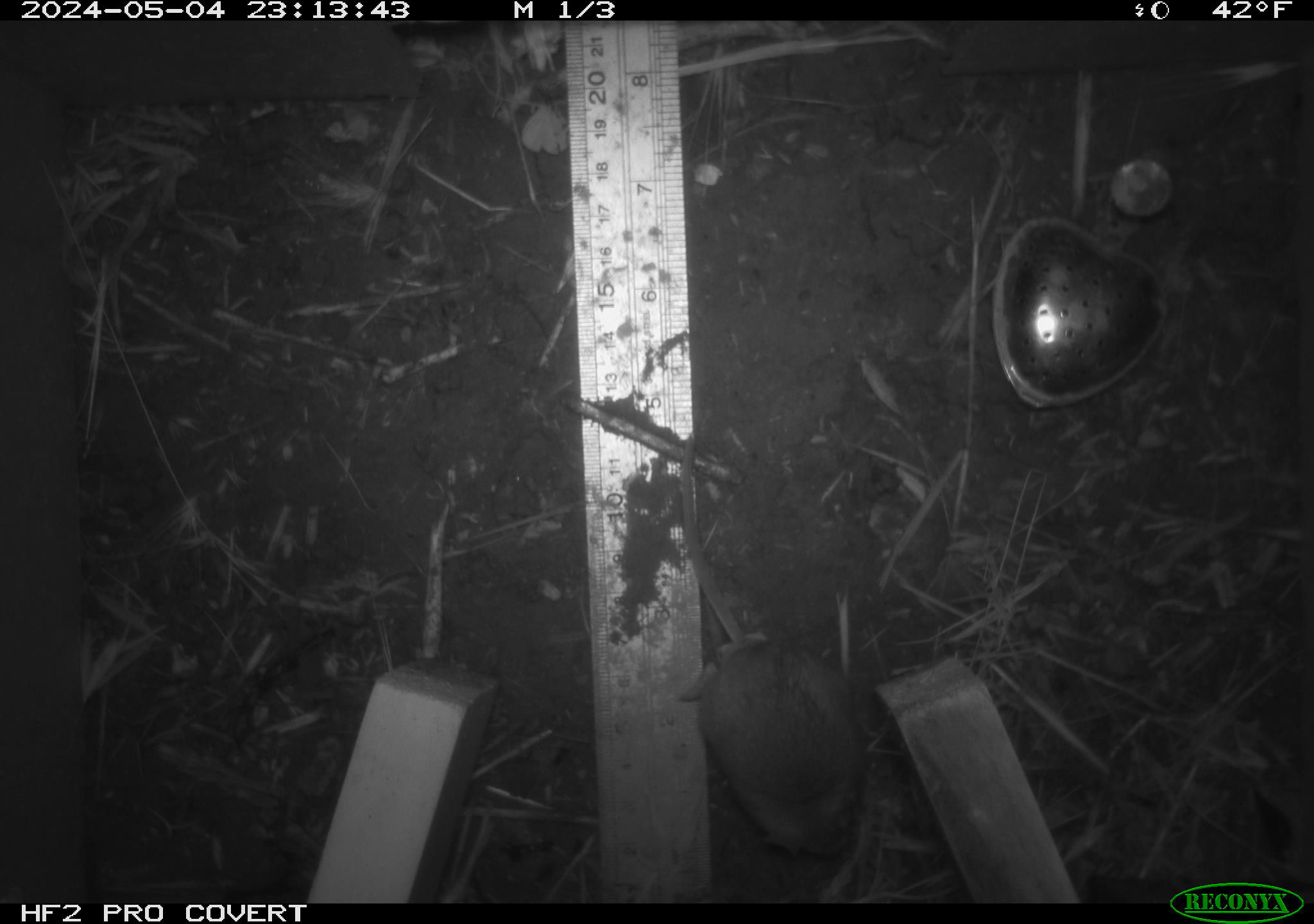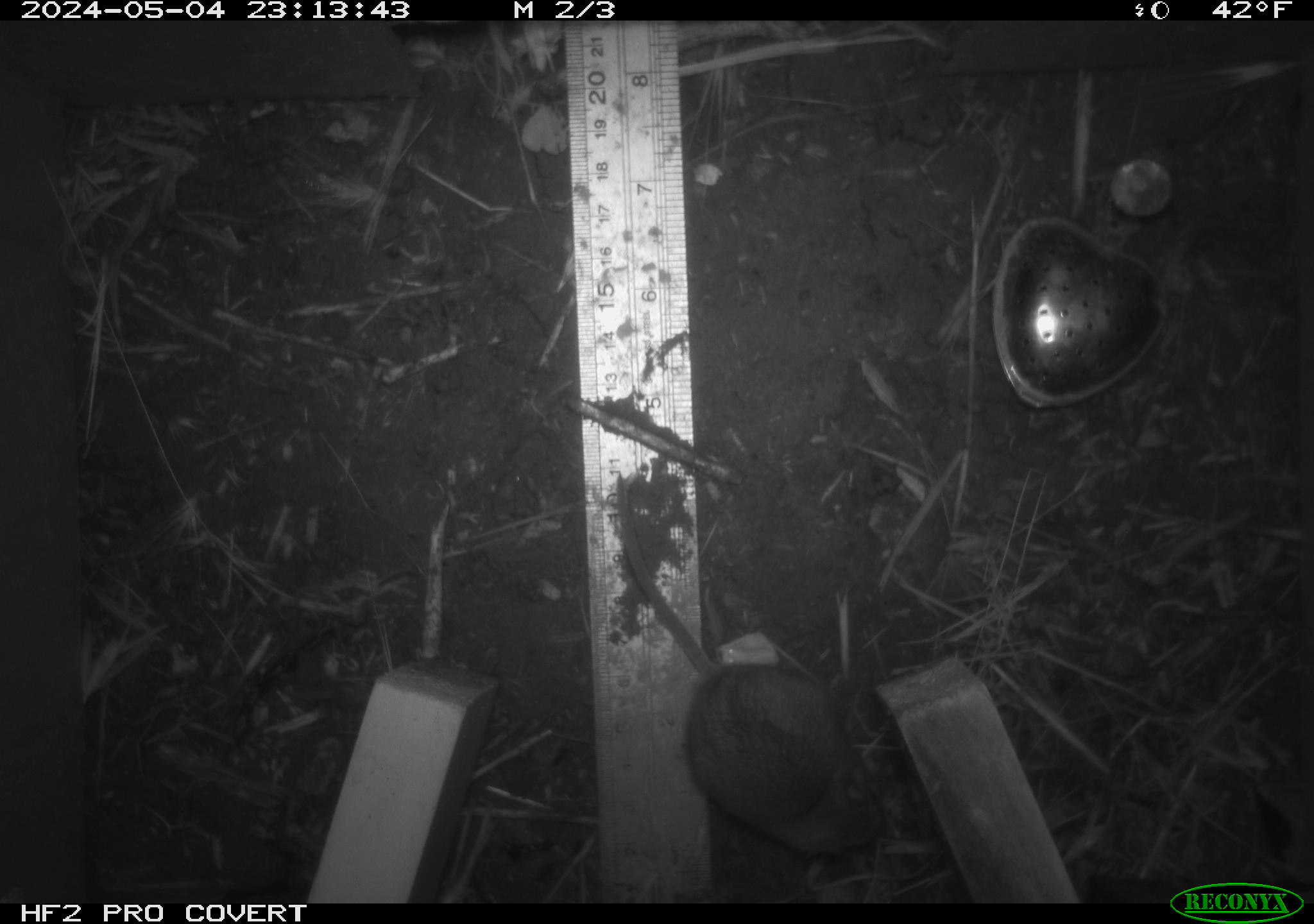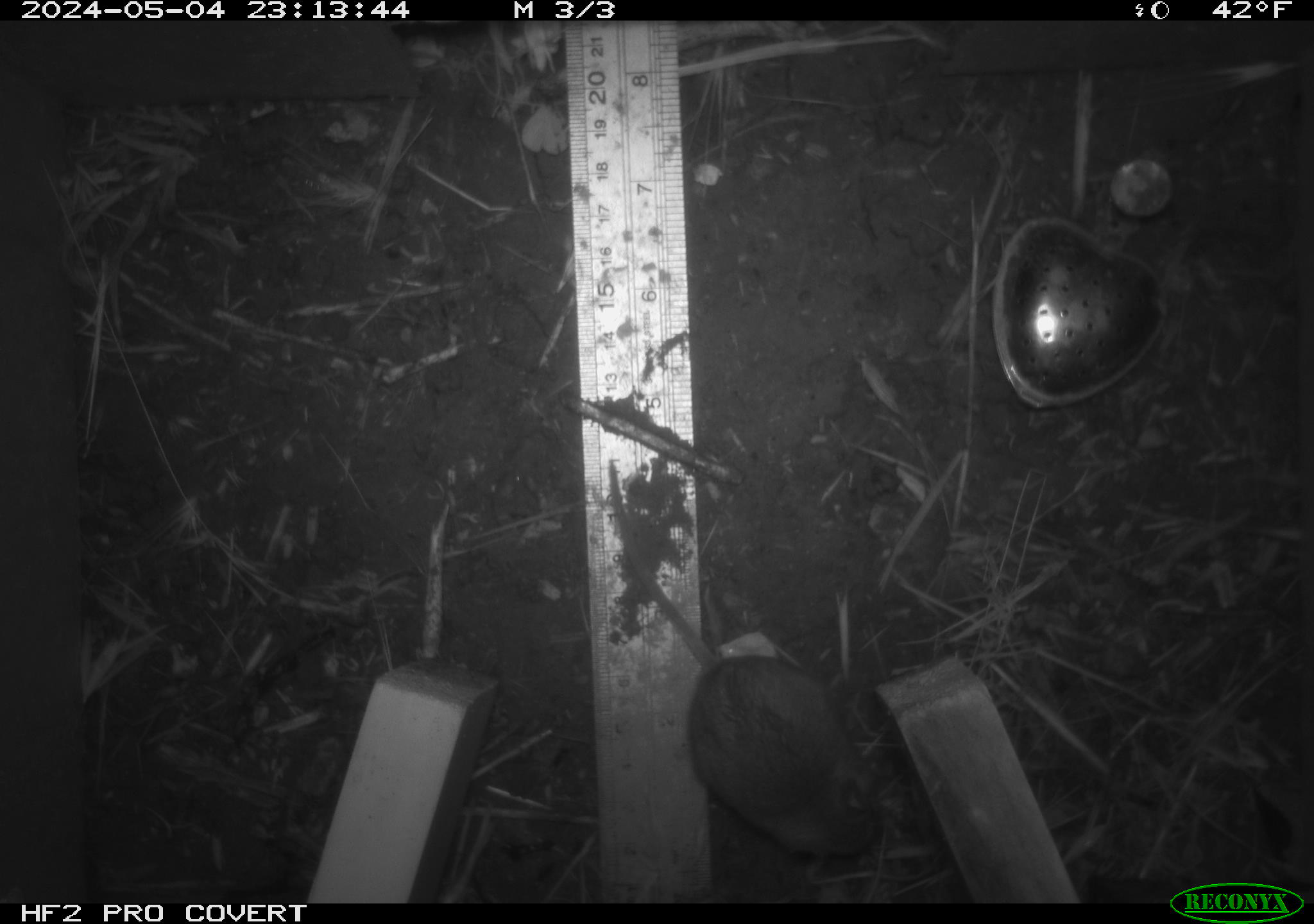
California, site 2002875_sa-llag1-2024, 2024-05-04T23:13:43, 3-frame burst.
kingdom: Animalia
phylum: Chordata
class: Mammalia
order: Rodentia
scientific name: Rodentia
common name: mouse species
Mouse species (Rodentia).